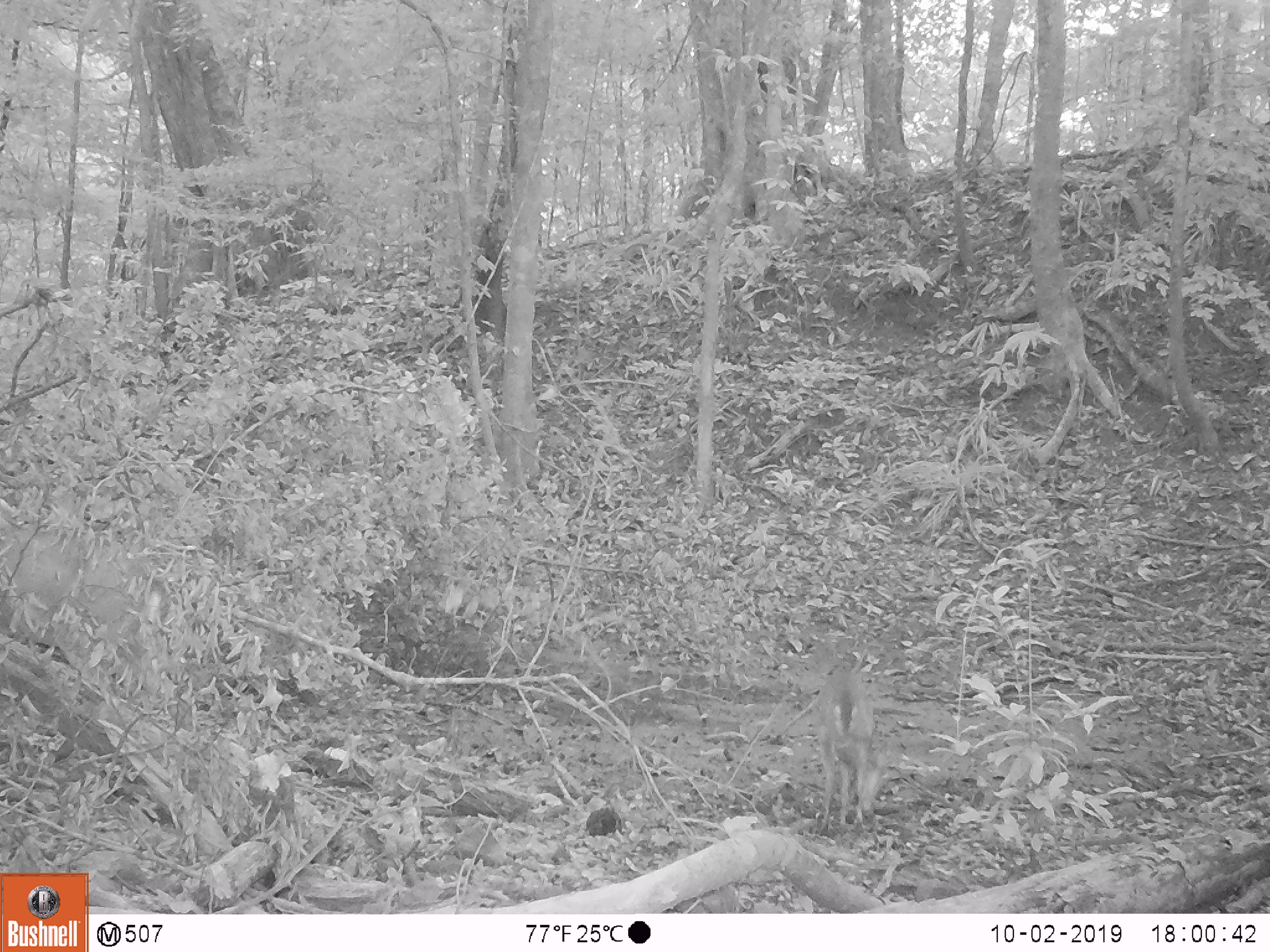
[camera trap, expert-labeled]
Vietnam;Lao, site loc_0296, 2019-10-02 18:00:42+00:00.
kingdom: Animalia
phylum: Chordata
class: Mammalia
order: Artiodactyla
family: Cervidae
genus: Muntiacus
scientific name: Muntiacus vuquangensis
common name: large-antlered muntjac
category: large antlered muntjac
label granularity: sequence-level